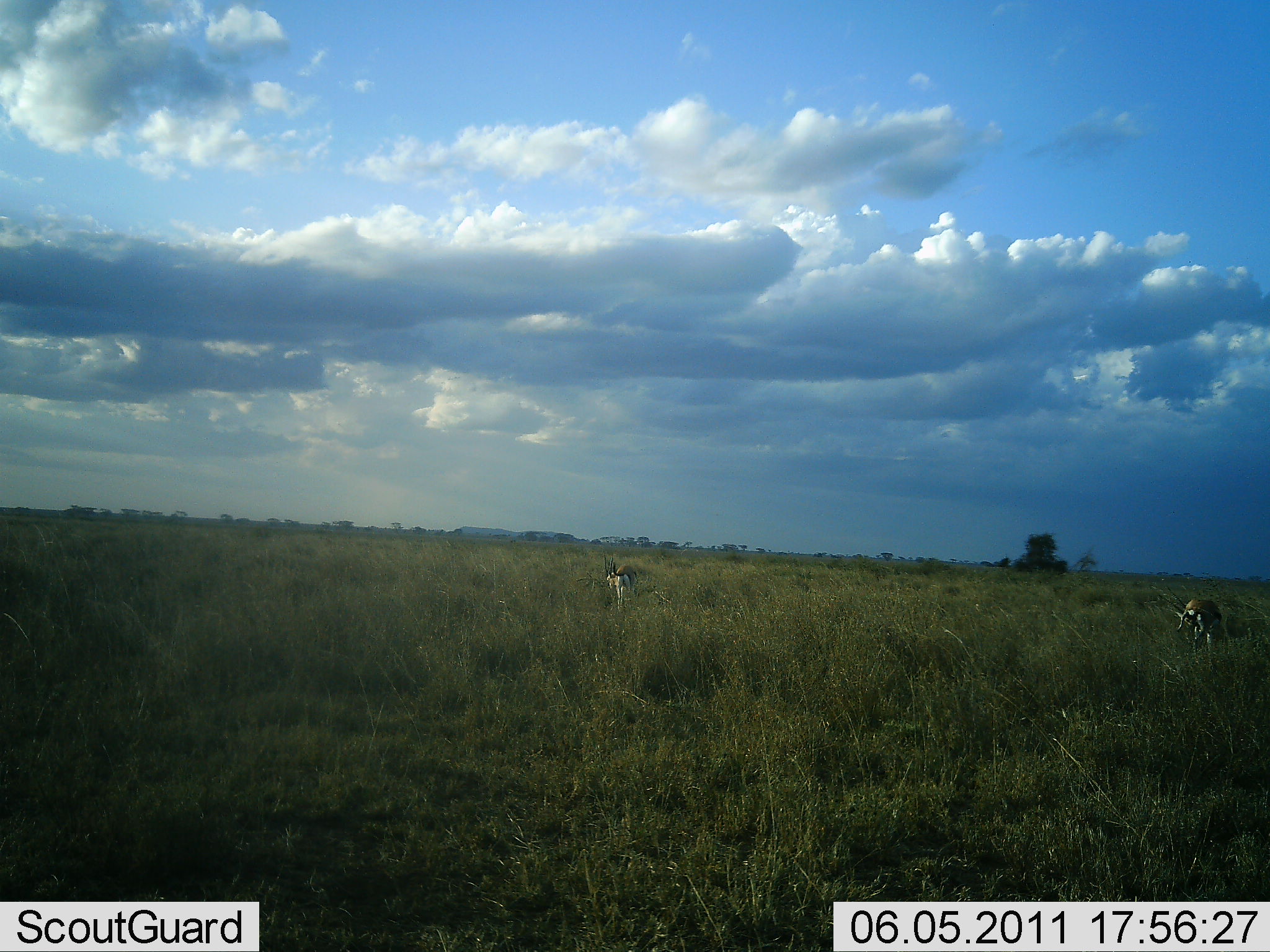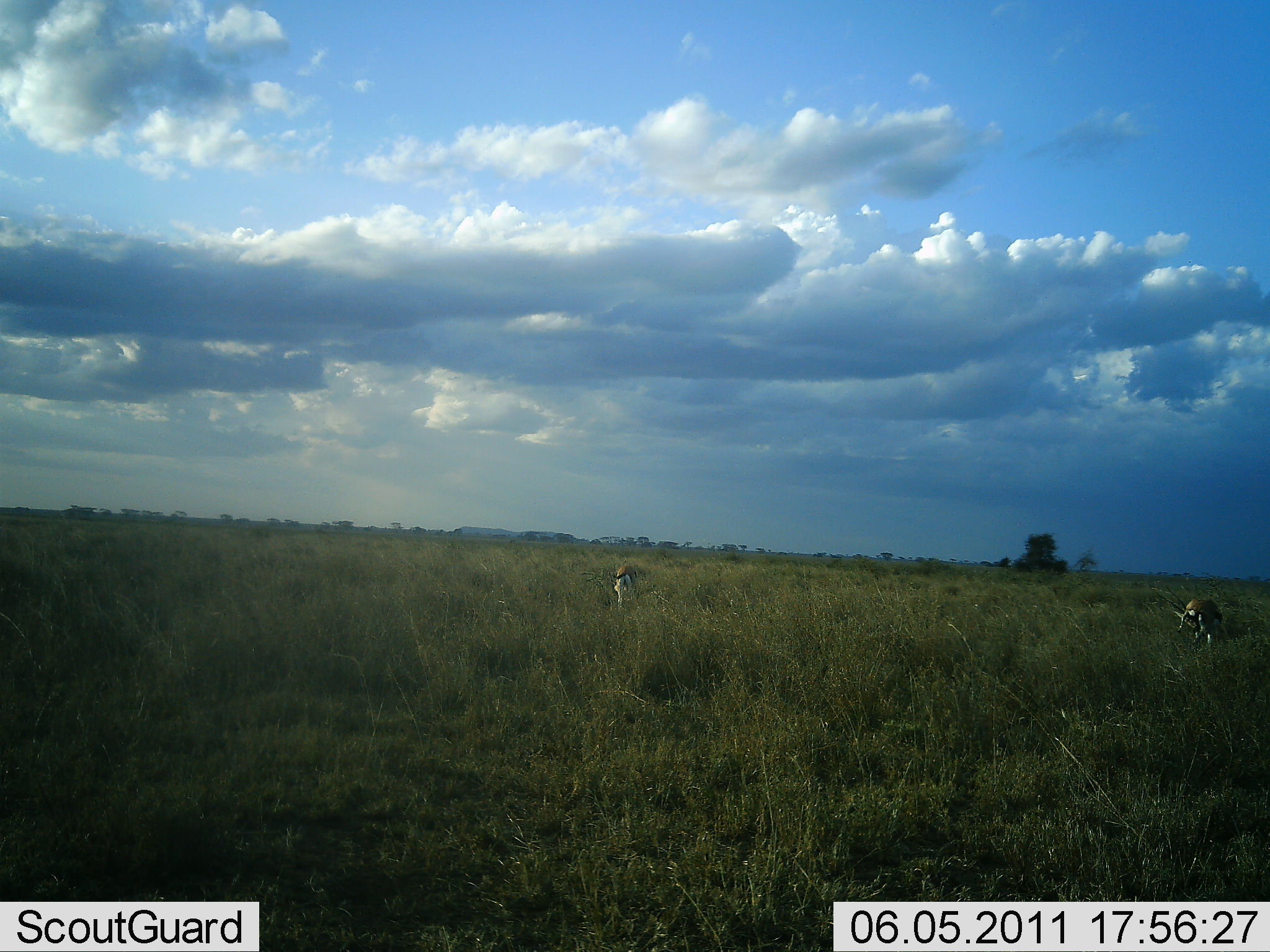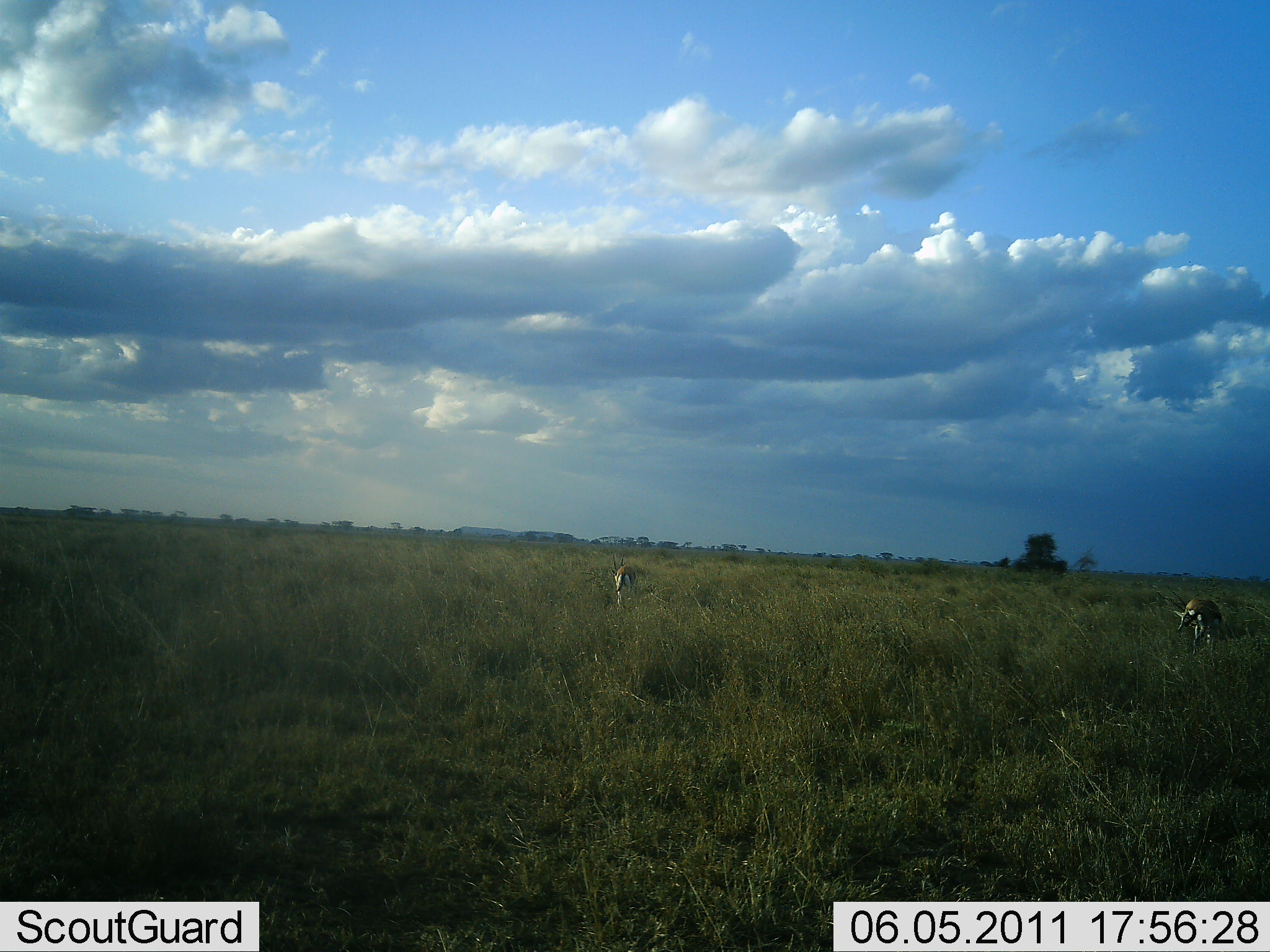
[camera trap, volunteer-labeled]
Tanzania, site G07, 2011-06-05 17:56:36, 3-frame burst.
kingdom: Animalia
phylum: Chordata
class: Mammalia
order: Artiodactyla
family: Bovidae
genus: Eudorcas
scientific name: Eudorcas thomsonii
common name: thomson's gazelle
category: gazellethomsons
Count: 2.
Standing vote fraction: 30%.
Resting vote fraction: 0%.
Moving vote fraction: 10%.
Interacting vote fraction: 0%.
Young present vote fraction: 0%.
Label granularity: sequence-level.